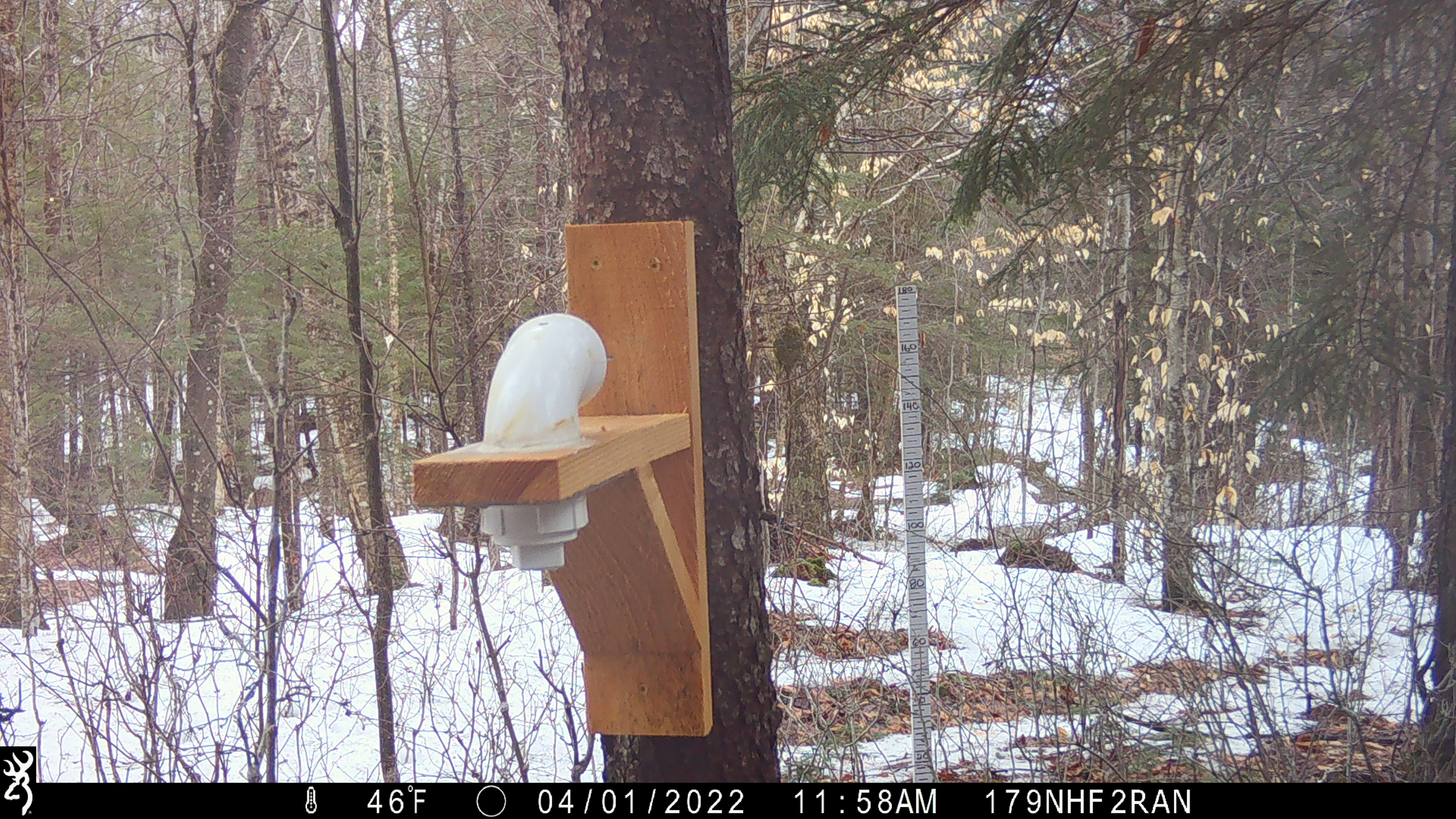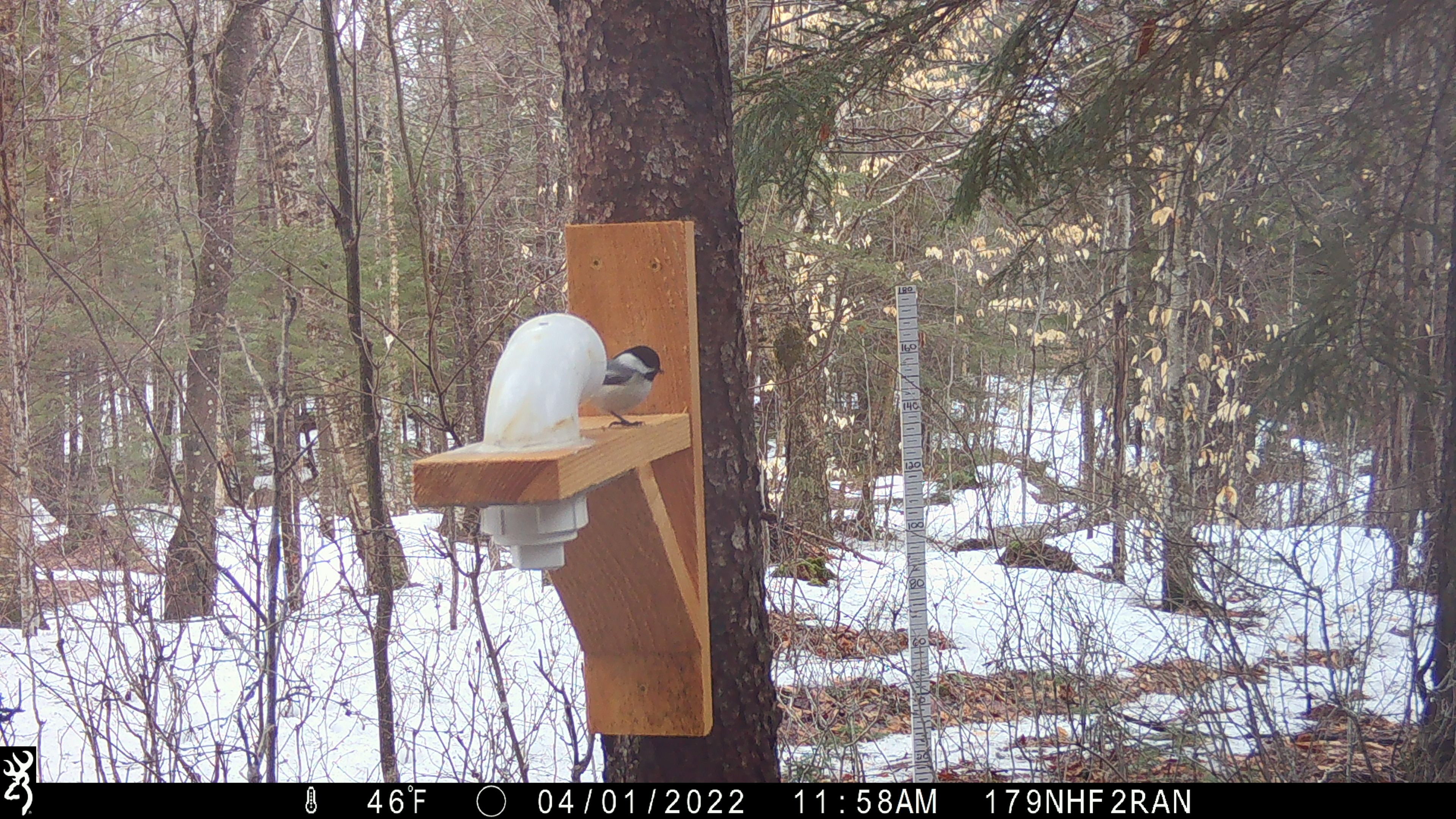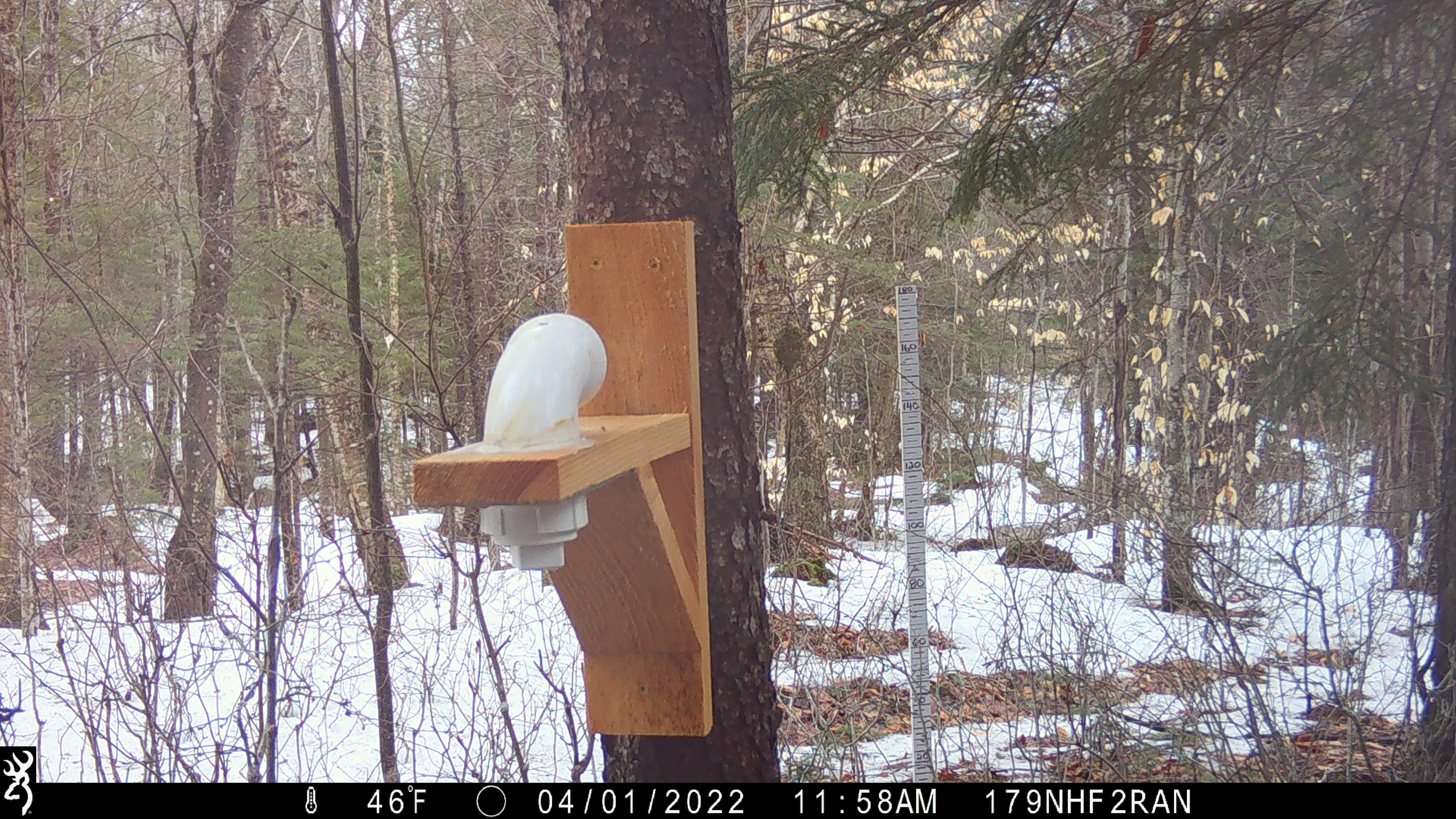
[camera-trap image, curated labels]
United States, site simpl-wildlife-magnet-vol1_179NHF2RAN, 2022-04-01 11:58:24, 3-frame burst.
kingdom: Animalia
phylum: Chordata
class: Aves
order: Passeriformes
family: Paridae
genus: Poecile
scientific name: Poecile atricapillus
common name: black-capped chickadee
Black-capped chickadee (Poecile atricapillus).